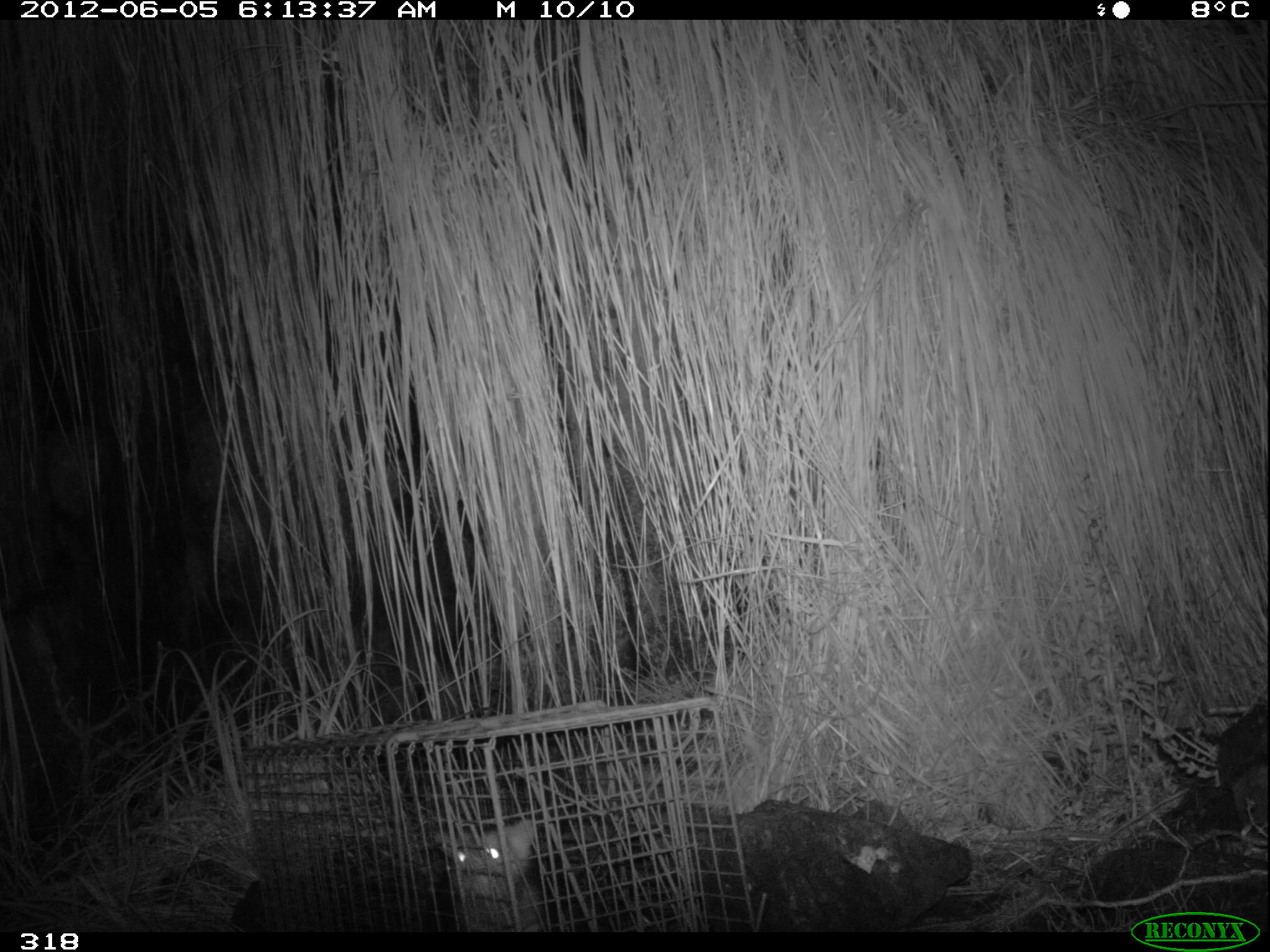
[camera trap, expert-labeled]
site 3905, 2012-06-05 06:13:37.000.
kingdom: Animalia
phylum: Chordata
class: Mammalia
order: Didelphimorphia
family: Didelphidae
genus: Didelphis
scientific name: Didelphis pernigra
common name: andean white-eared opossum